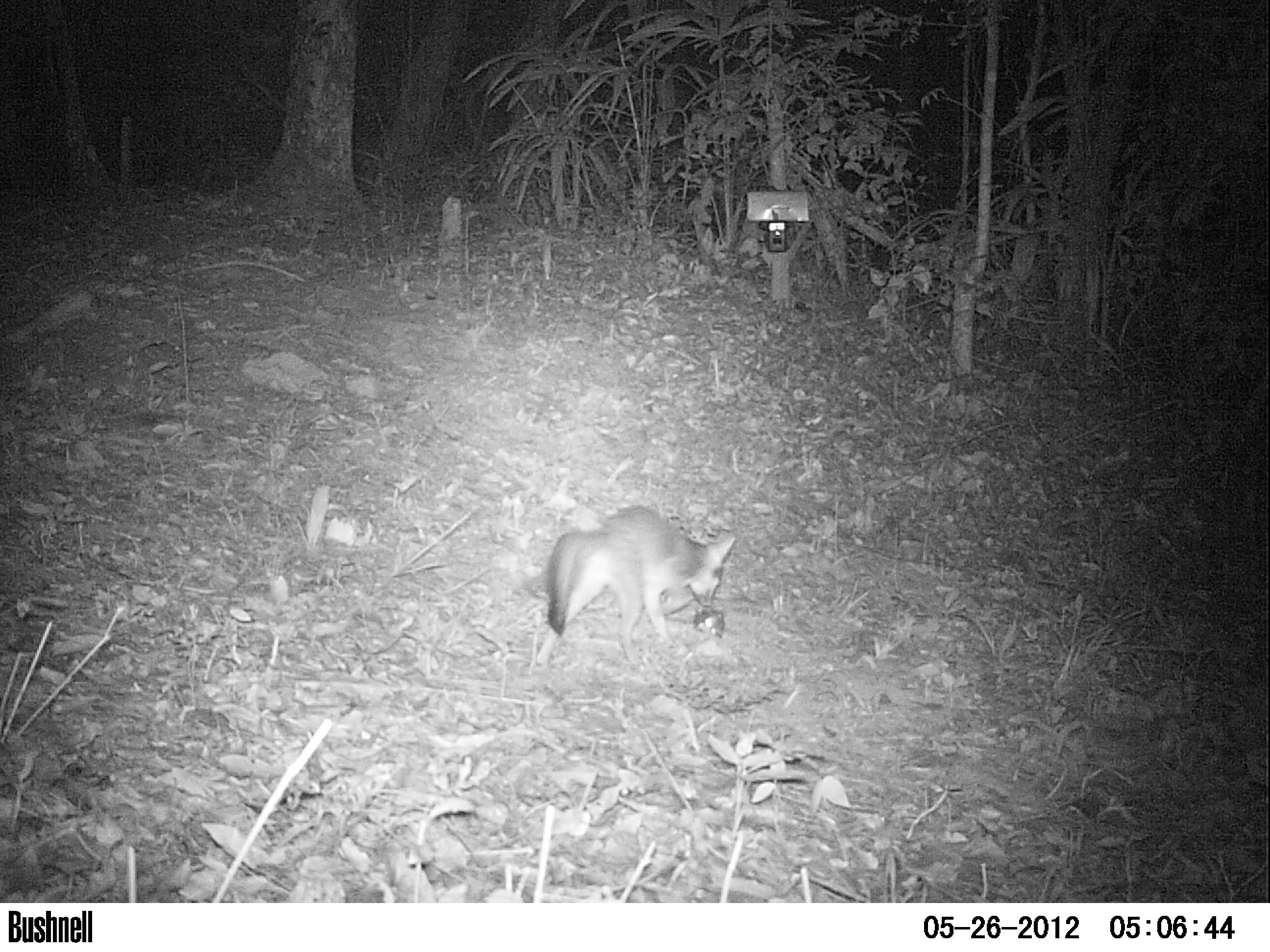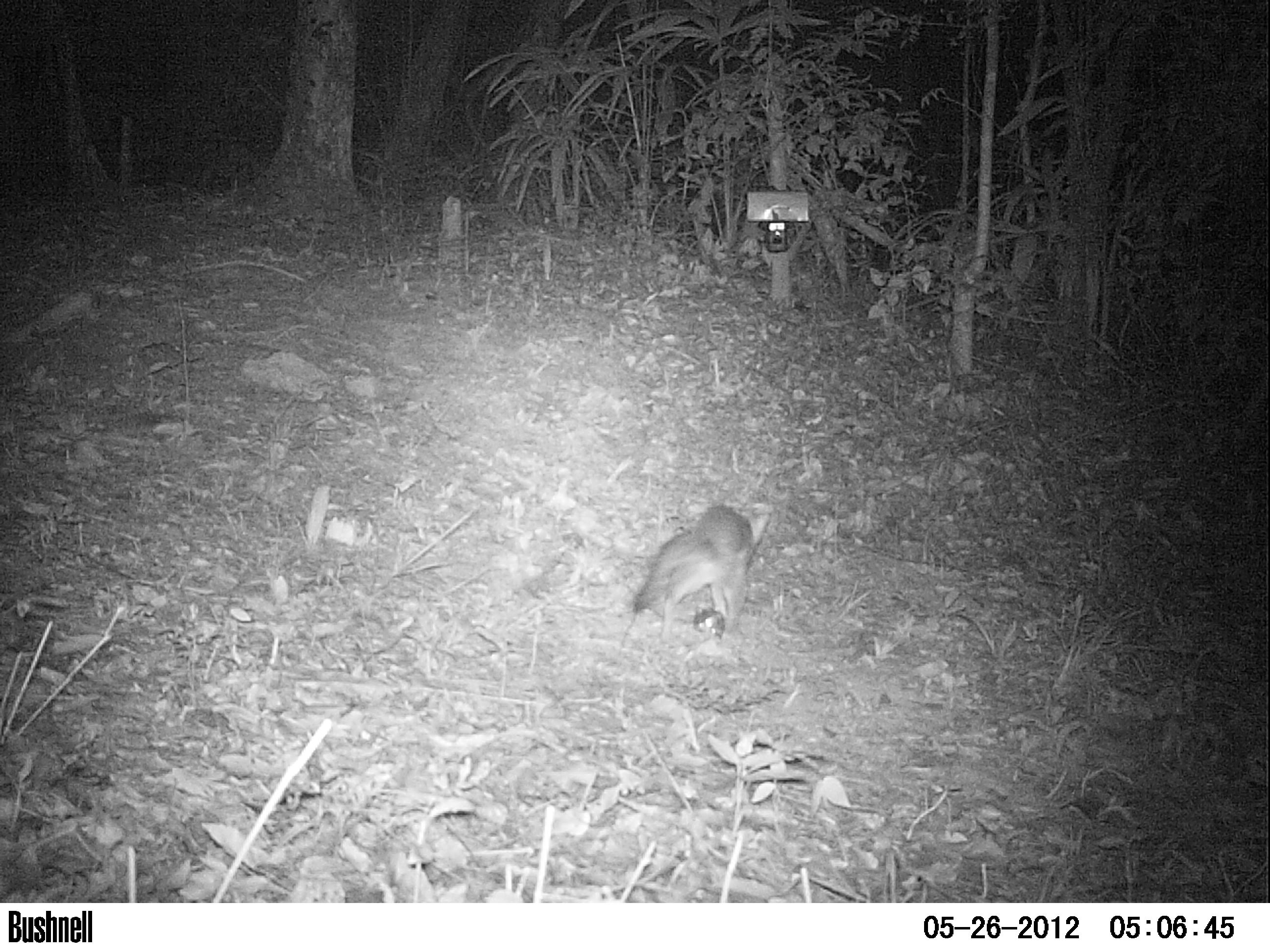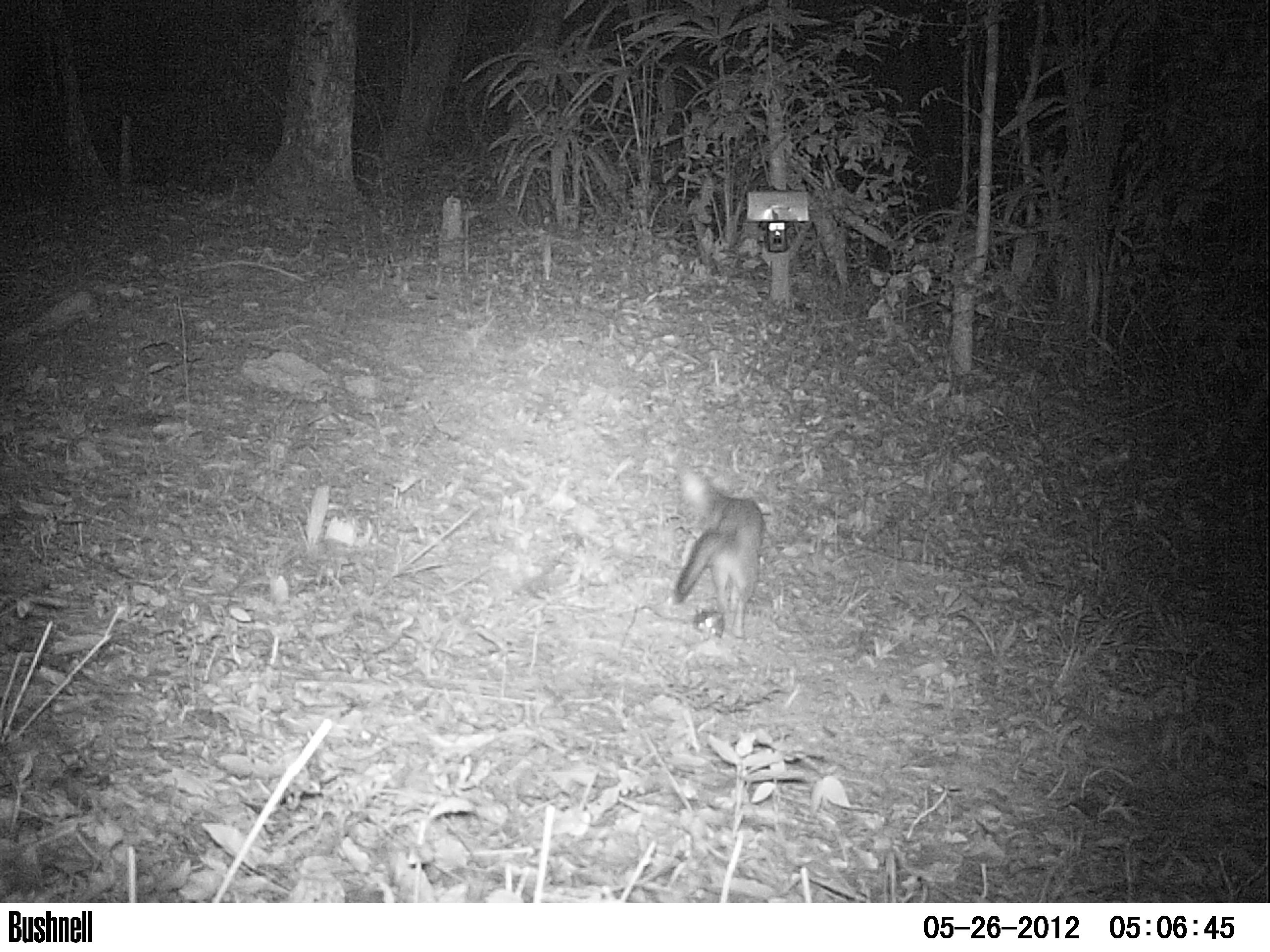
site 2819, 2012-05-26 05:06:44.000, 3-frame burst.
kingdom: Animalia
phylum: Chordata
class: Mammalia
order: Carnivora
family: Canidae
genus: Urocyon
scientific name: Urocyon cinereoargenteus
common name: gray fox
Urocyon cinereoargenteus (gray fox), count 1, age adult.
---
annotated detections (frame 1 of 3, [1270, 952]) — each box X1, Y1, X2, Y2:
urocyon cinereoargenteus: 529, 506, 735, 688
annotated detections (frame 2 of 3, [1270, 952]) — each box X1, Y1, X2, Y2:
urocyon cinereoargenteus: 626, 502, 771, 645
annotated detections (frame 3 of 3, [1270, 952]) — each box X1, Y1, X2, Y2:
urocyon cinereoargenteus: 673, 464, 764, 639